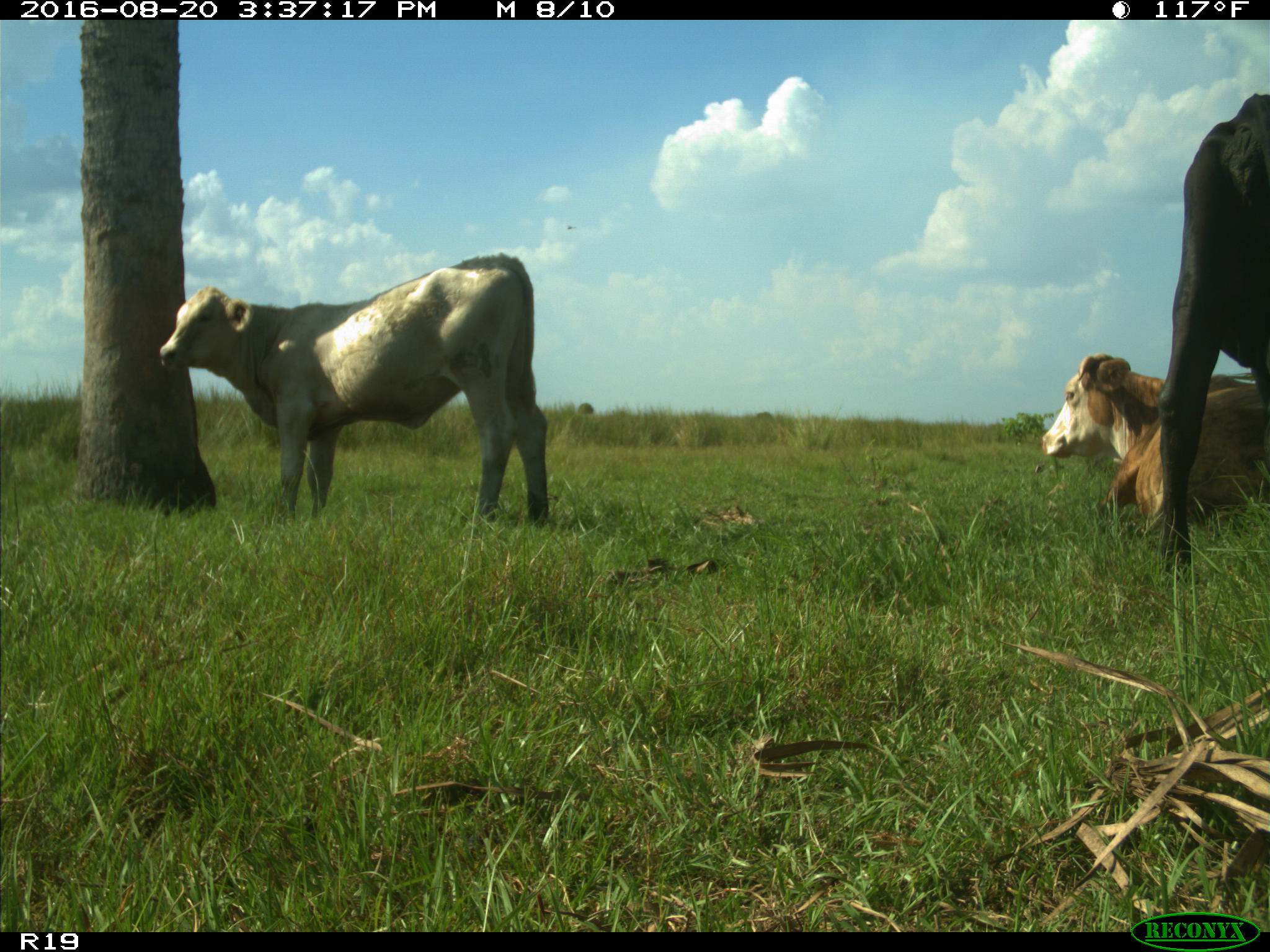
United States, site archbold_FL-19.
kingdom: Animalia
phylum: Chordata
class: Mammalia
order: Artiodactyla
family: Bovidae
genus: Bos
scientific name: Bos taurus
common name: domestic cow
Bos taurus (domestic cow).